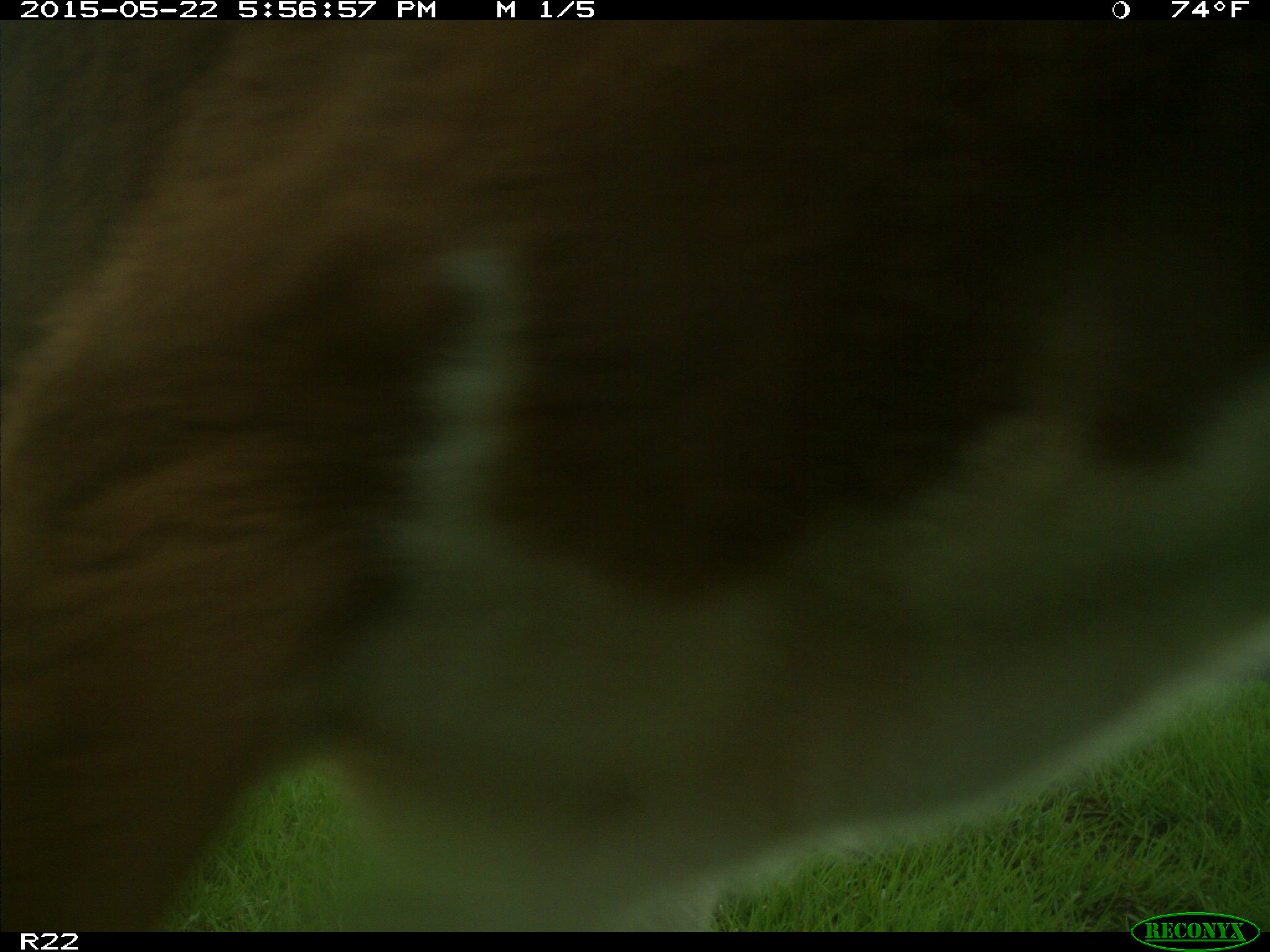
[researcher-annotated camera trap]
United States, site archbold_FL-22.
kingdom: Animalia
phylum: Chordata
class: Mammalia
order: Artiodactyla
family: Bovidae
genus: Bos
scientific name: Bos taurus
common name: domestic cow